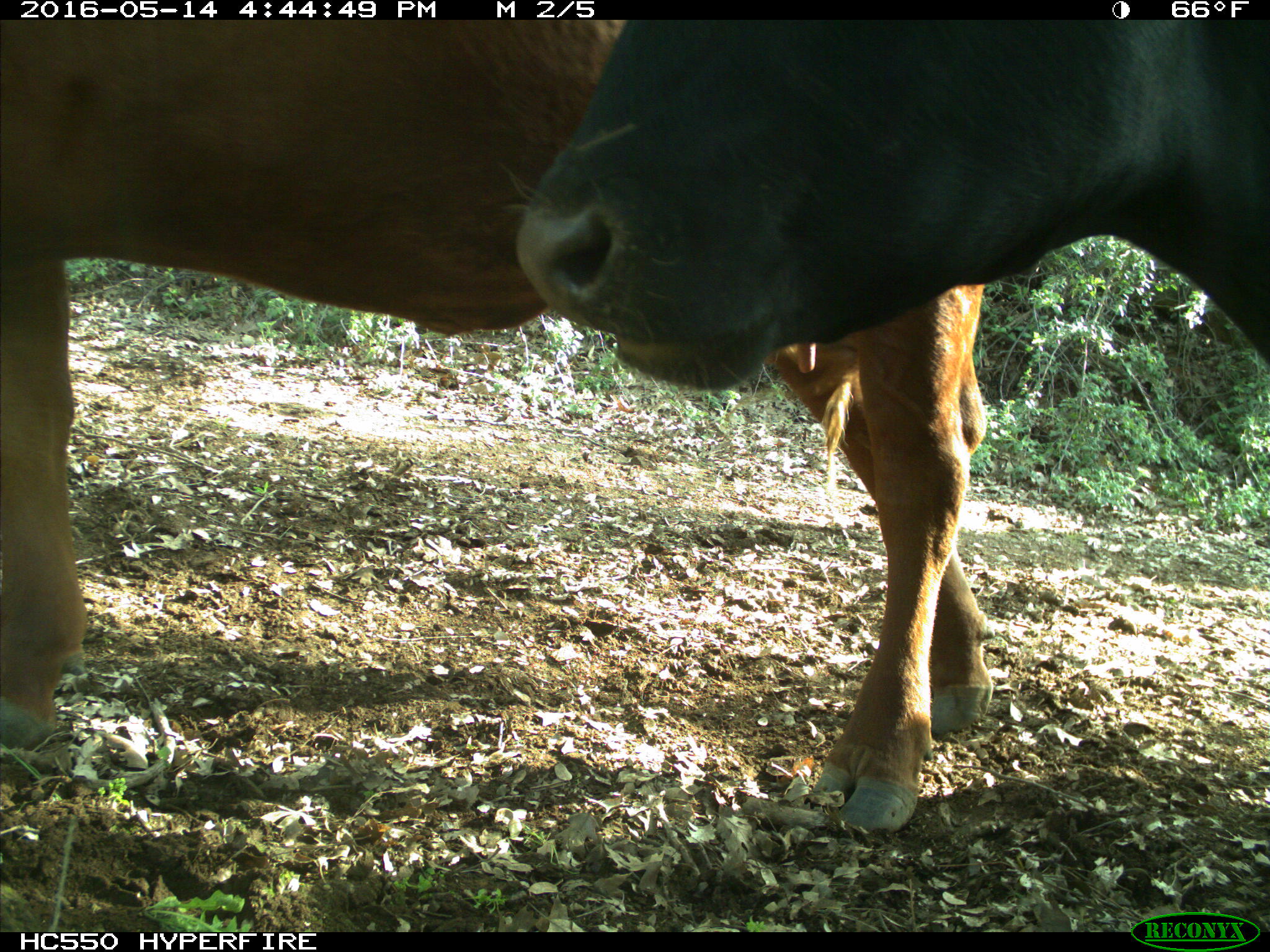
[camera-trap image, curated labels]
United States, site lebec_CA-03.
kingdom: Animalia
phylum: Chordata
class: Mammalia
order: Artiodactyla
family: Bovidae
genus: Bos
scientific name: Bos taurus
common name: domestic cow